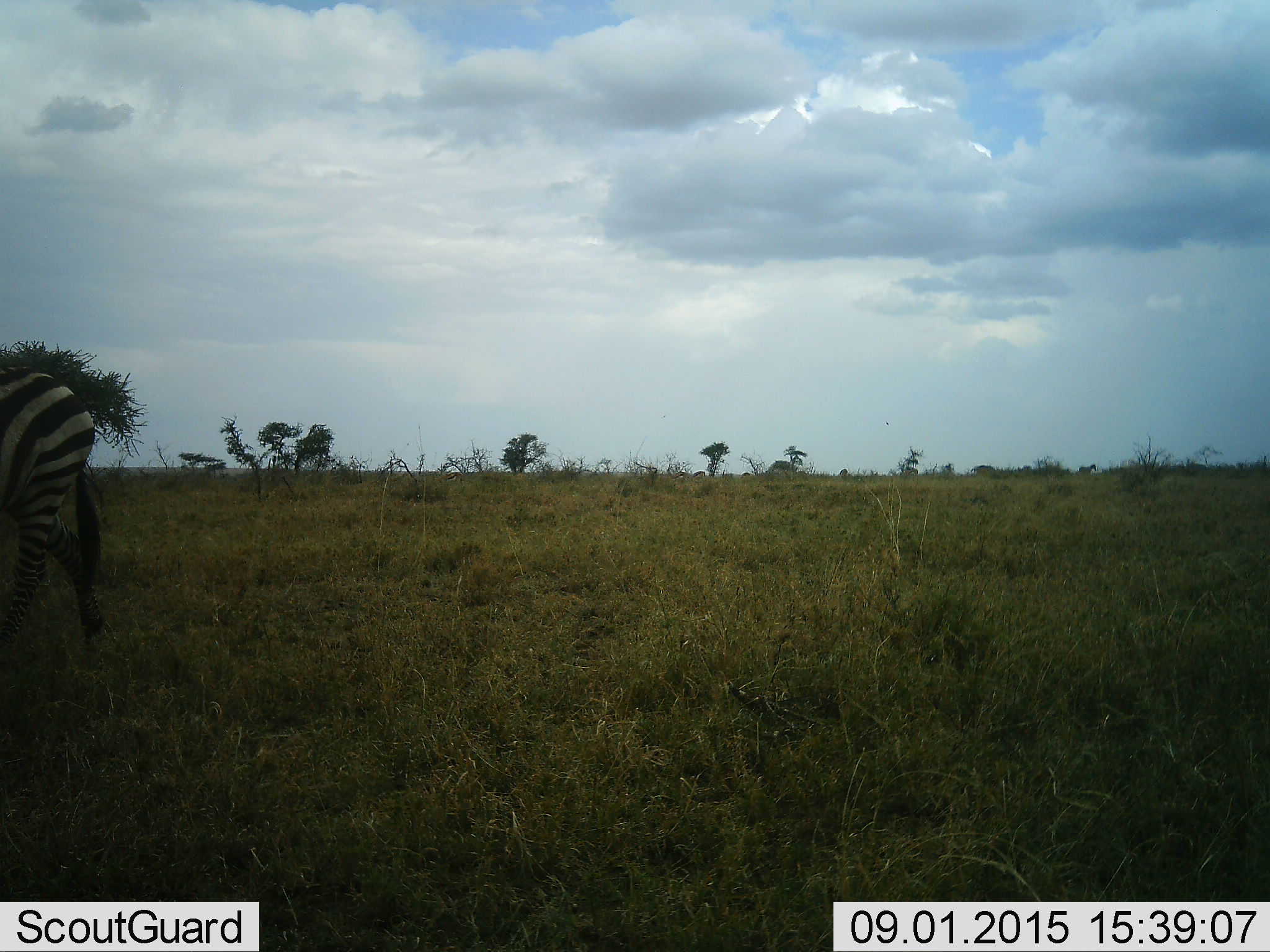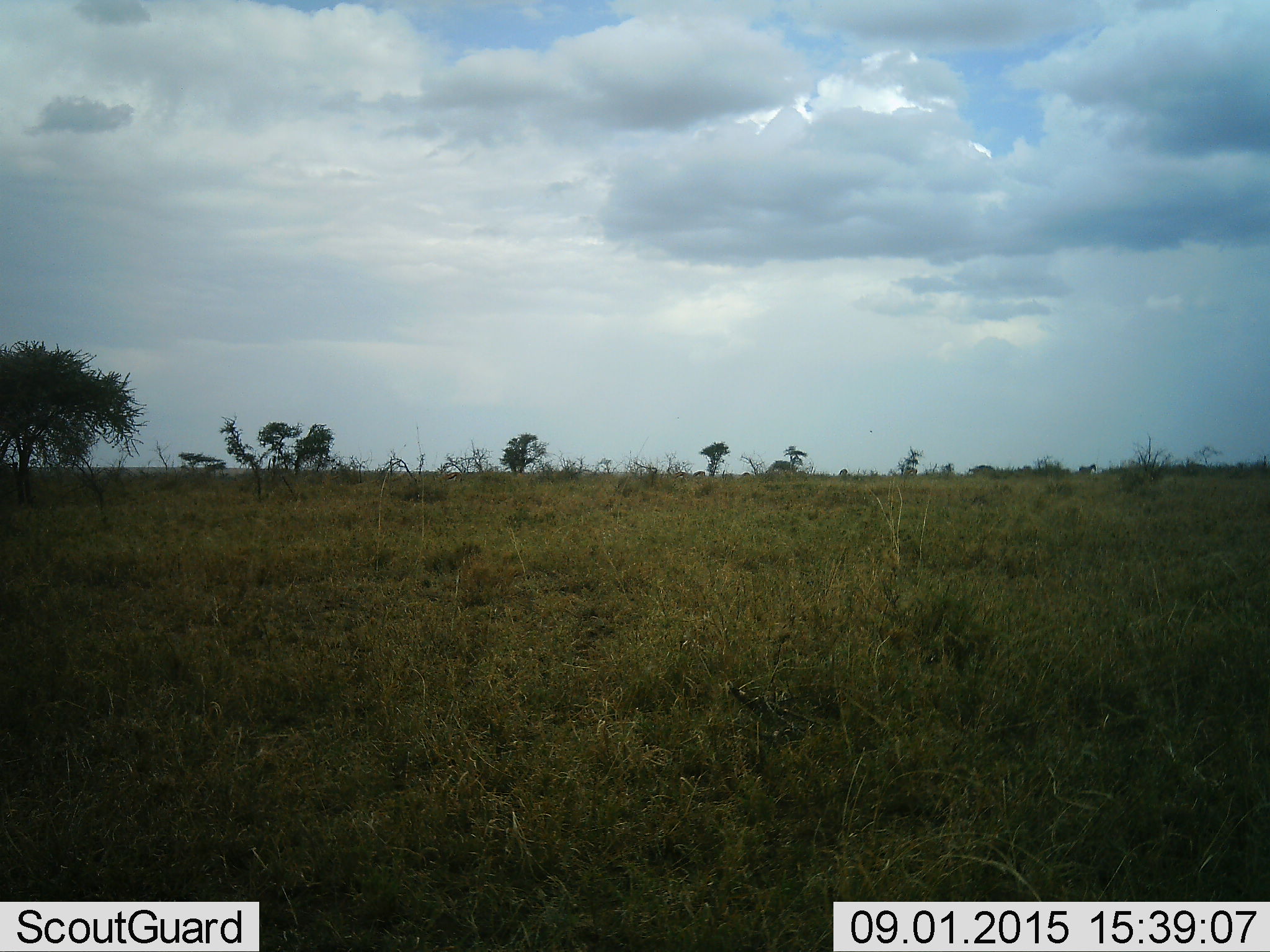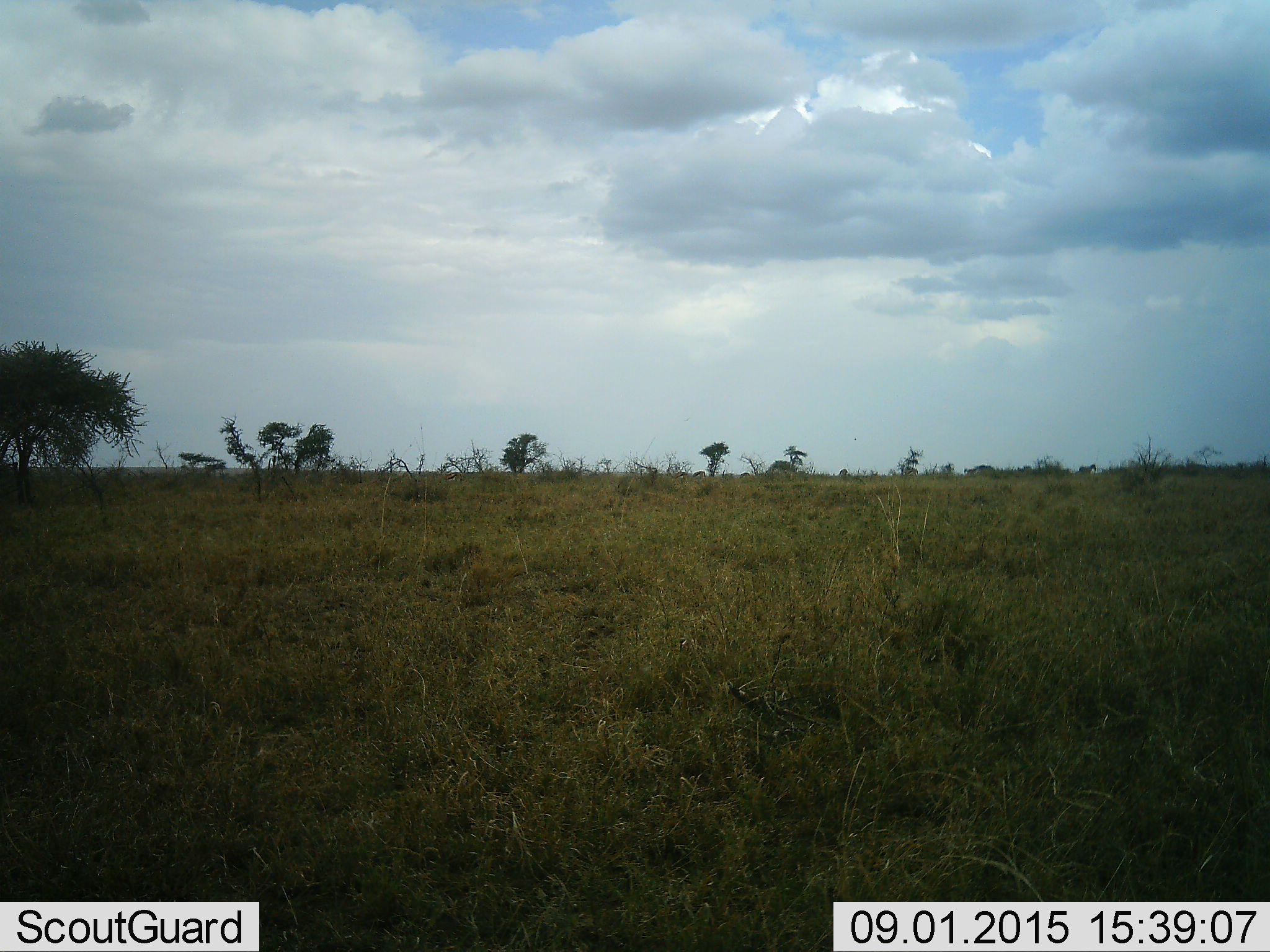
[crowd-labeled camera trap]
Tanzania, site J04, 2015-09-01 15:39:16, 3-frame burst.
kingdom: Animalia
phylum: Chordata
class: Mammalia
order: Perissodactyla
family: Equidae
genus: Equus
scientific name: Equus quagga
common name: plains zebra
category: zebra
Zebra (plains zebra) (Equus quagga), count 1. Behavior (volunteer vote fractions): standing 40%, resting 0%, moving 80%, interacting 0%. Young present (vote fraction): 0%. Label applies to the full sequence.